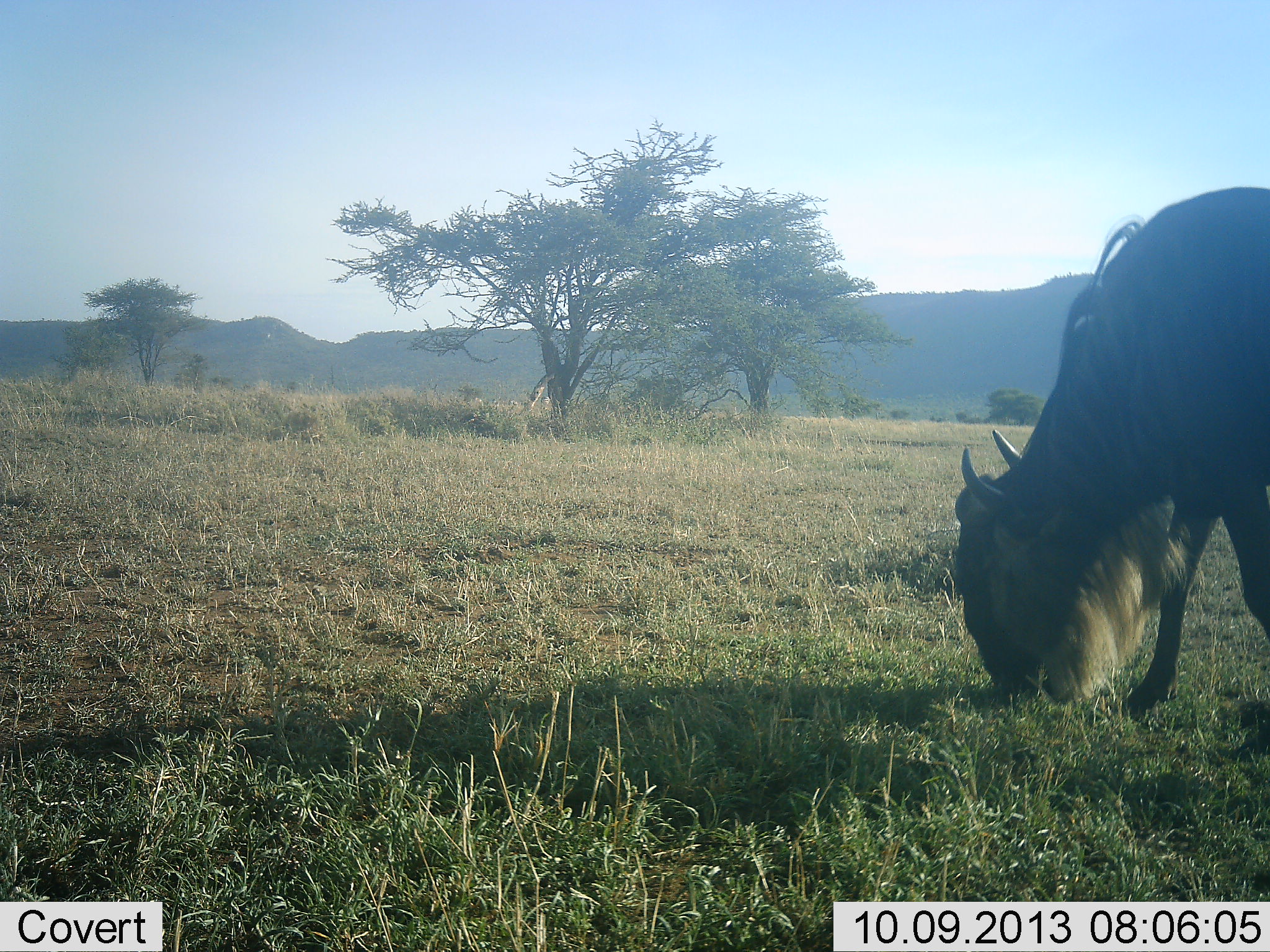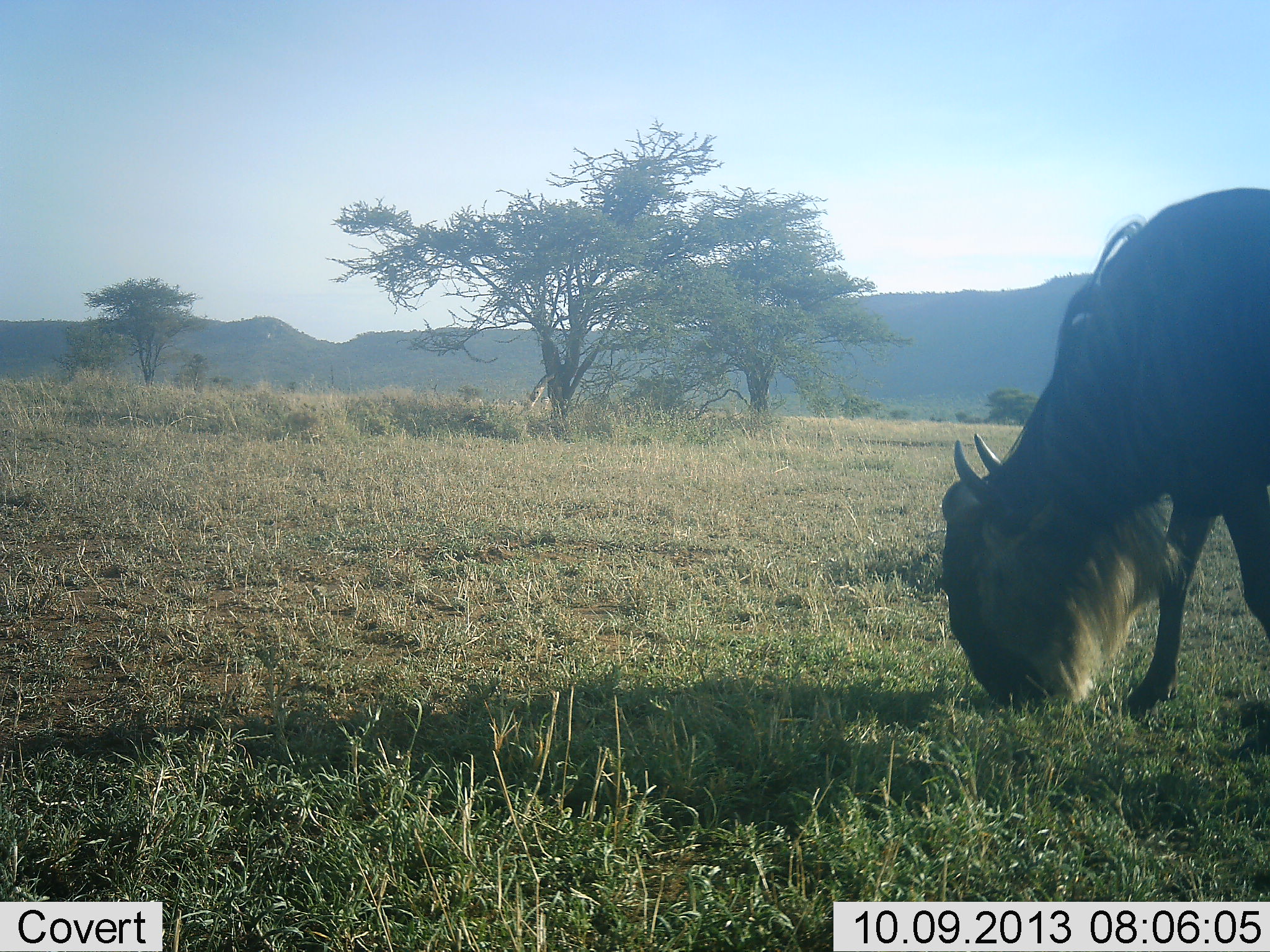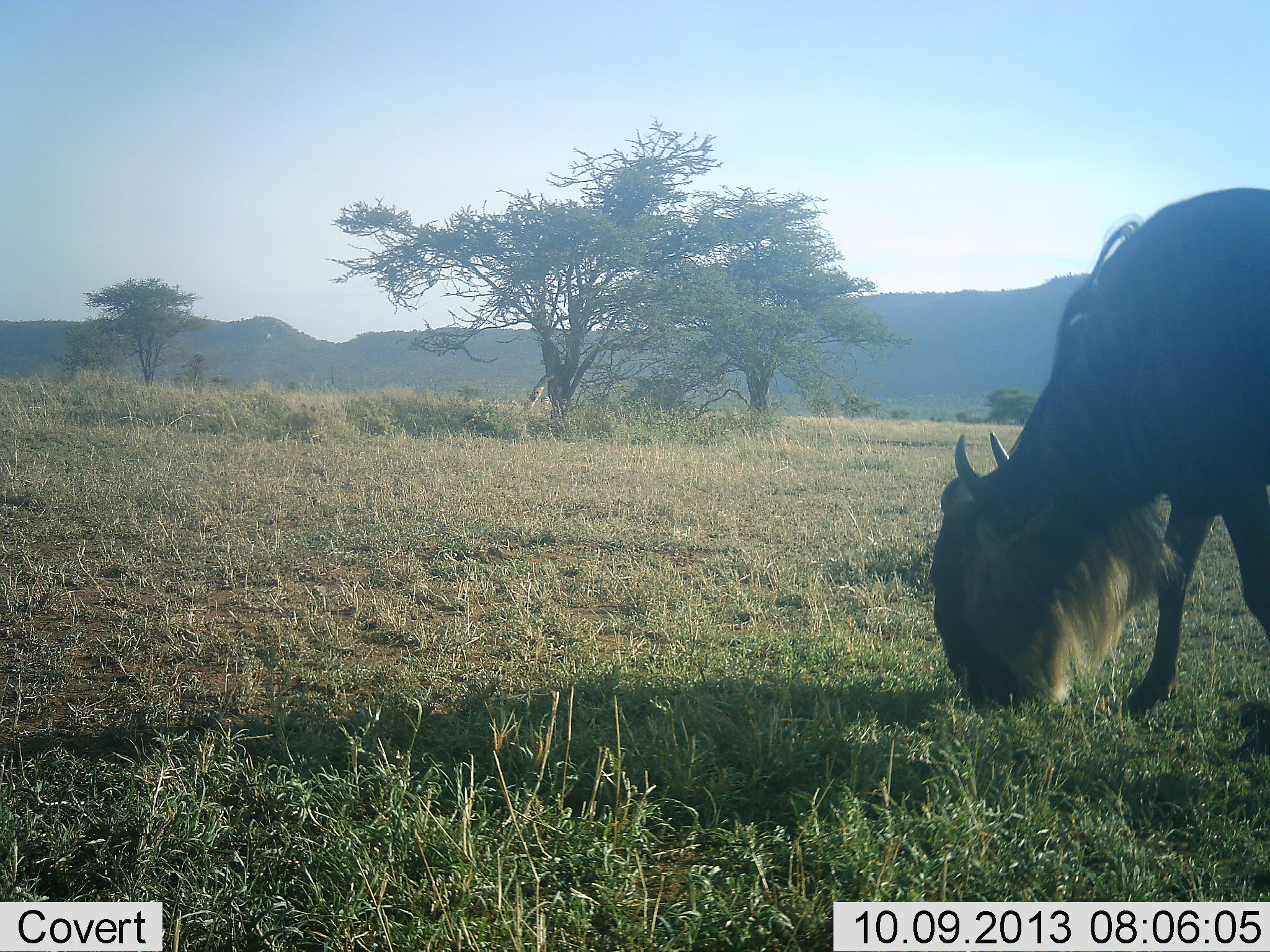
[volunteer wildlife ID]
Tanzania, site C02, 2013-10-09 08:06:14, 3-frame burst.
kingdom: Animalia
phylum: Chordata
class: Mammalia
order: Artiodactyla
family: Bovidae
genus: Connochaetes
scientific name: Connochaetes taurinus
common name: blue wildebeest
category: wildebeest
Wildebeest (blue wildebeest) (Connochaetes taurinus), count 1. Behavior (volunteer vote fractions): standing 6%, resting 0%, moving 0%, interacting 0%. Young present (vote fraction): 0%. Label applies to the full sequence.